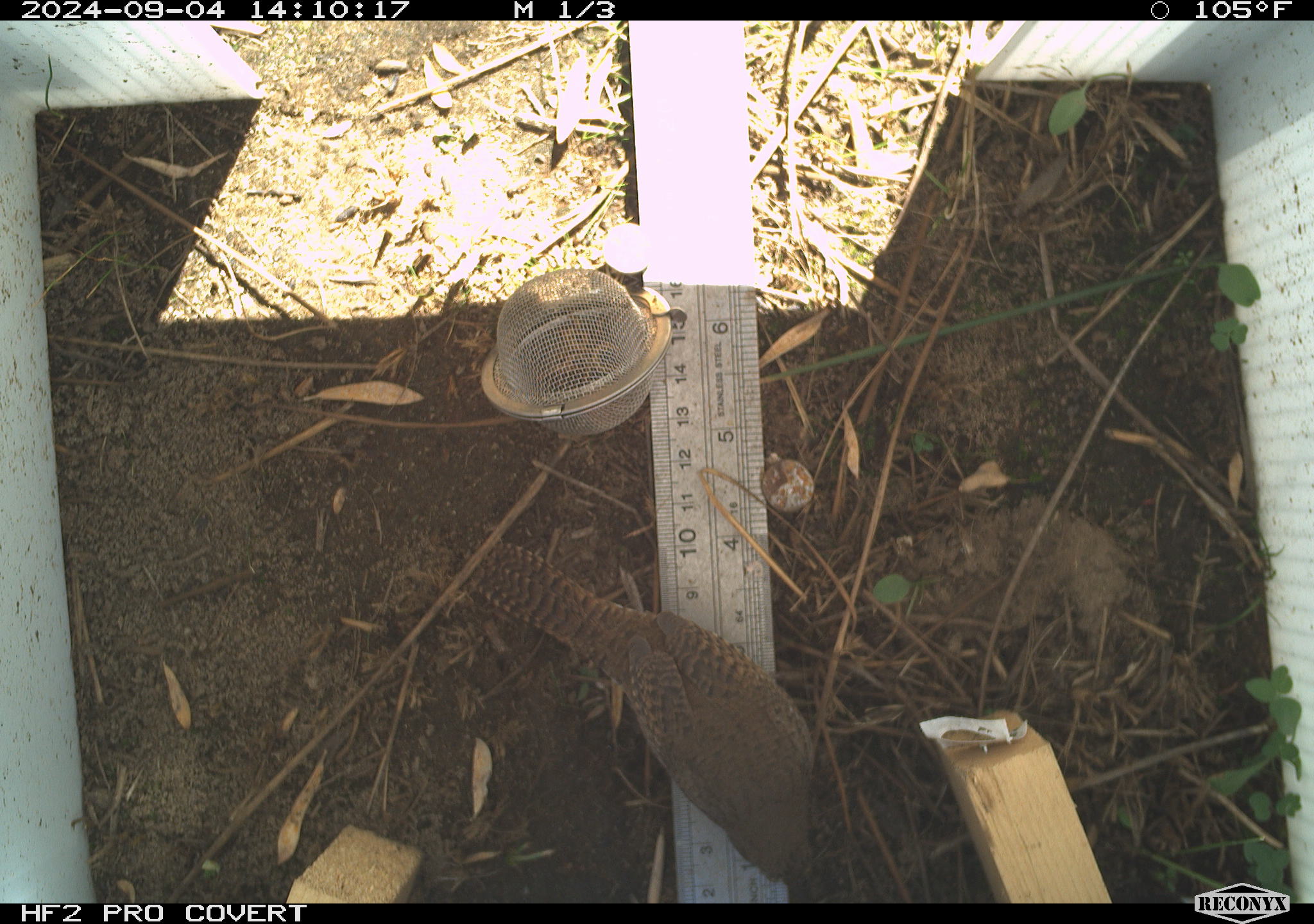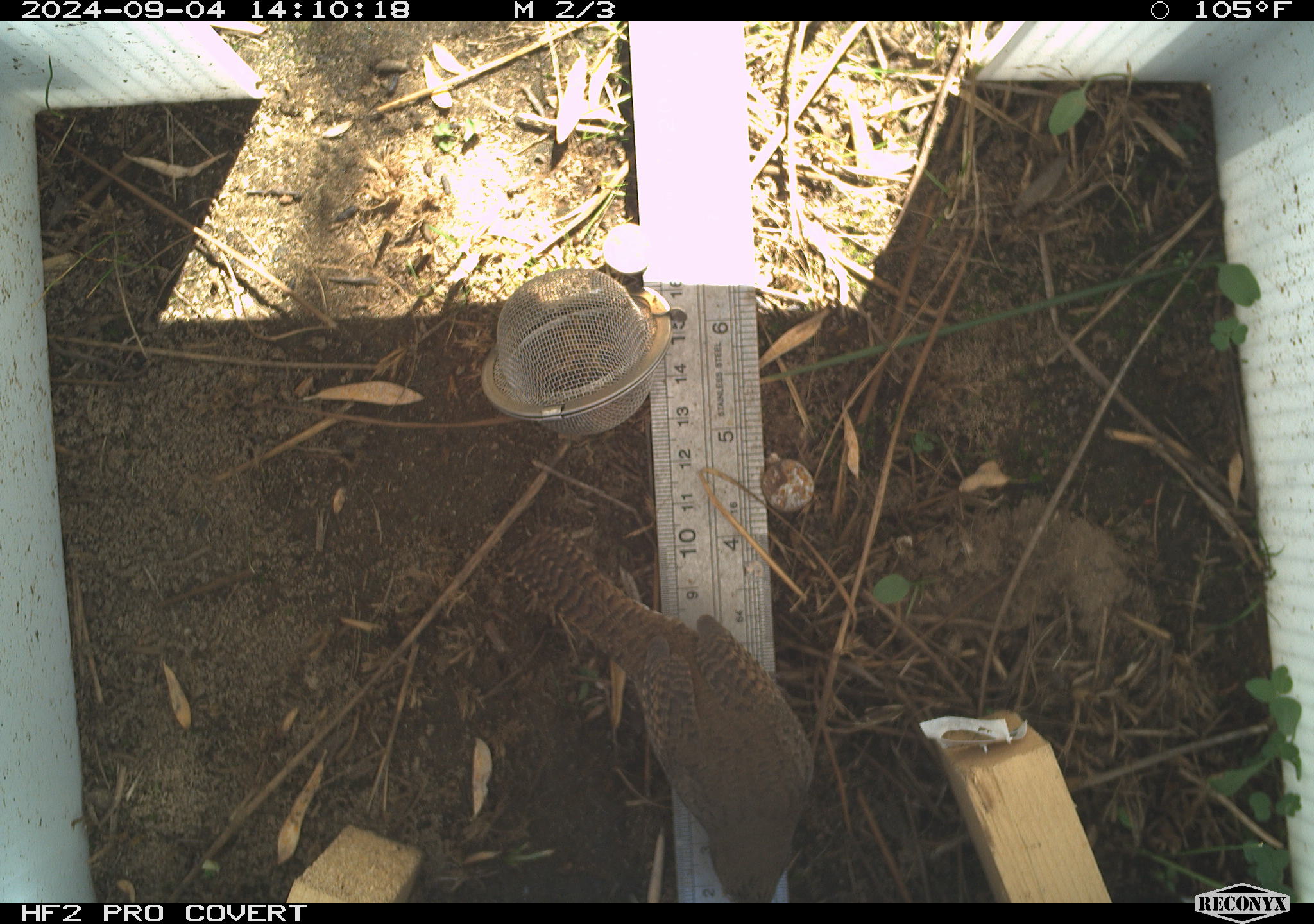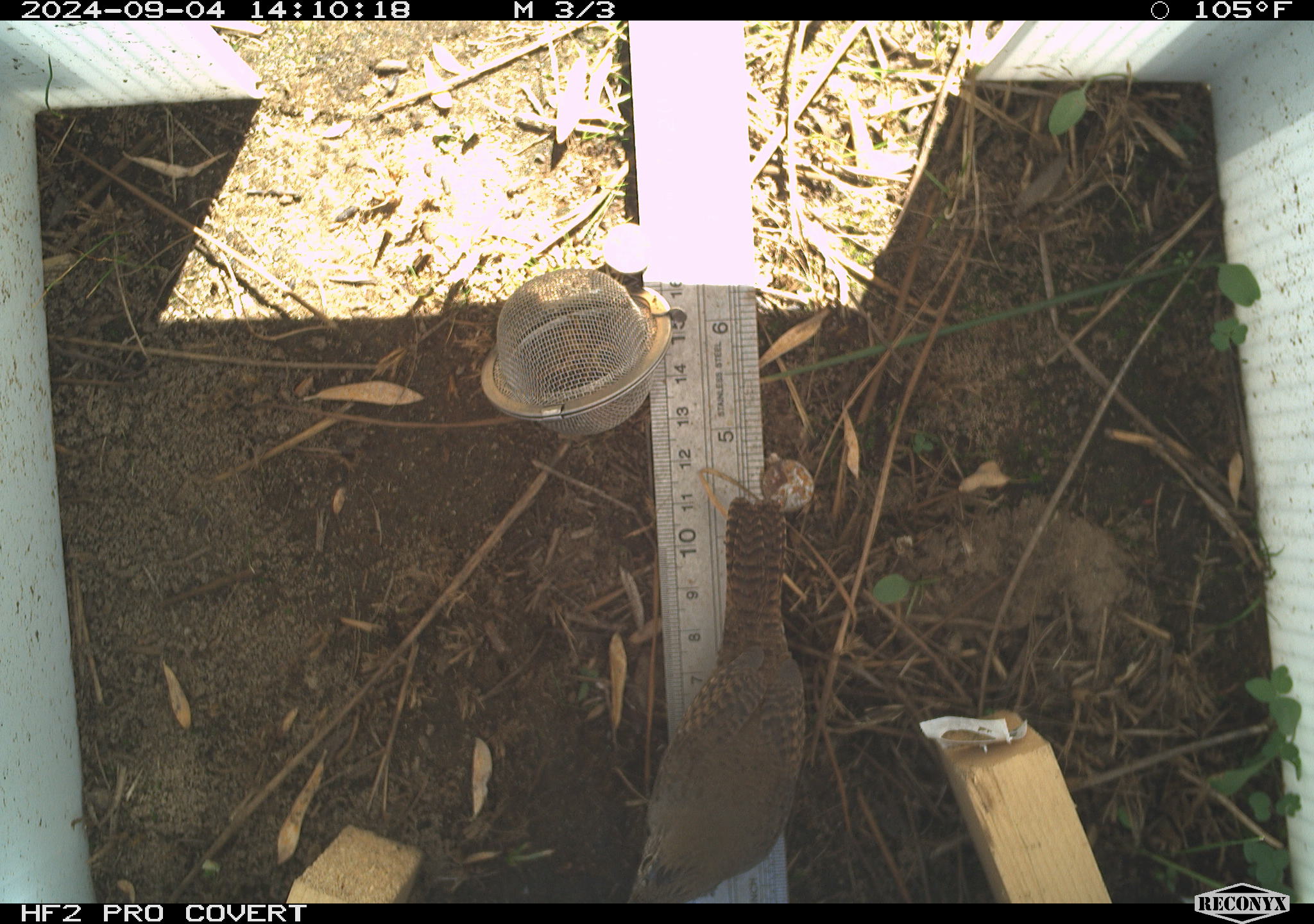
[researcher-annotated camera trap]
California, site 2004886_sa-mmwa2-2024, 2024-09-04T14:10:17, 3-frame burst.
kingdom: Animalia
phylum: Chordata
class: Aves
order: Passeriformes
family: Troglodytidae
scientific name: Troglodytidae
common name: wren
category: troglodytidae family